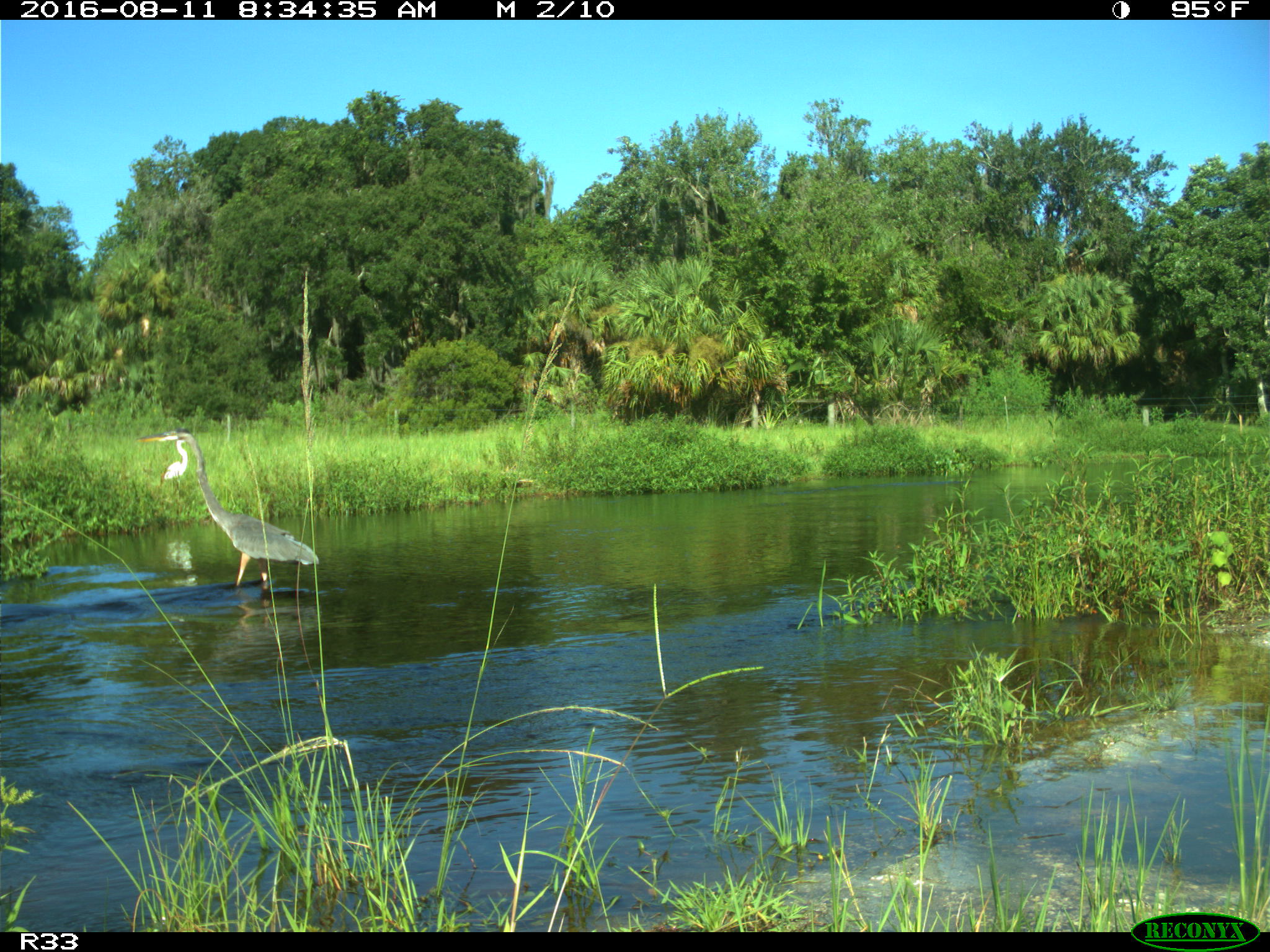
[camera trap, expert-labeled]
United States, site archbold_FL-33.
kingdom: Animalia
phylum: Chordata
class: Aves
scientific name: Aves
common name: birds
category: unidentified bird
Unidentified bird (birds) (Aves).